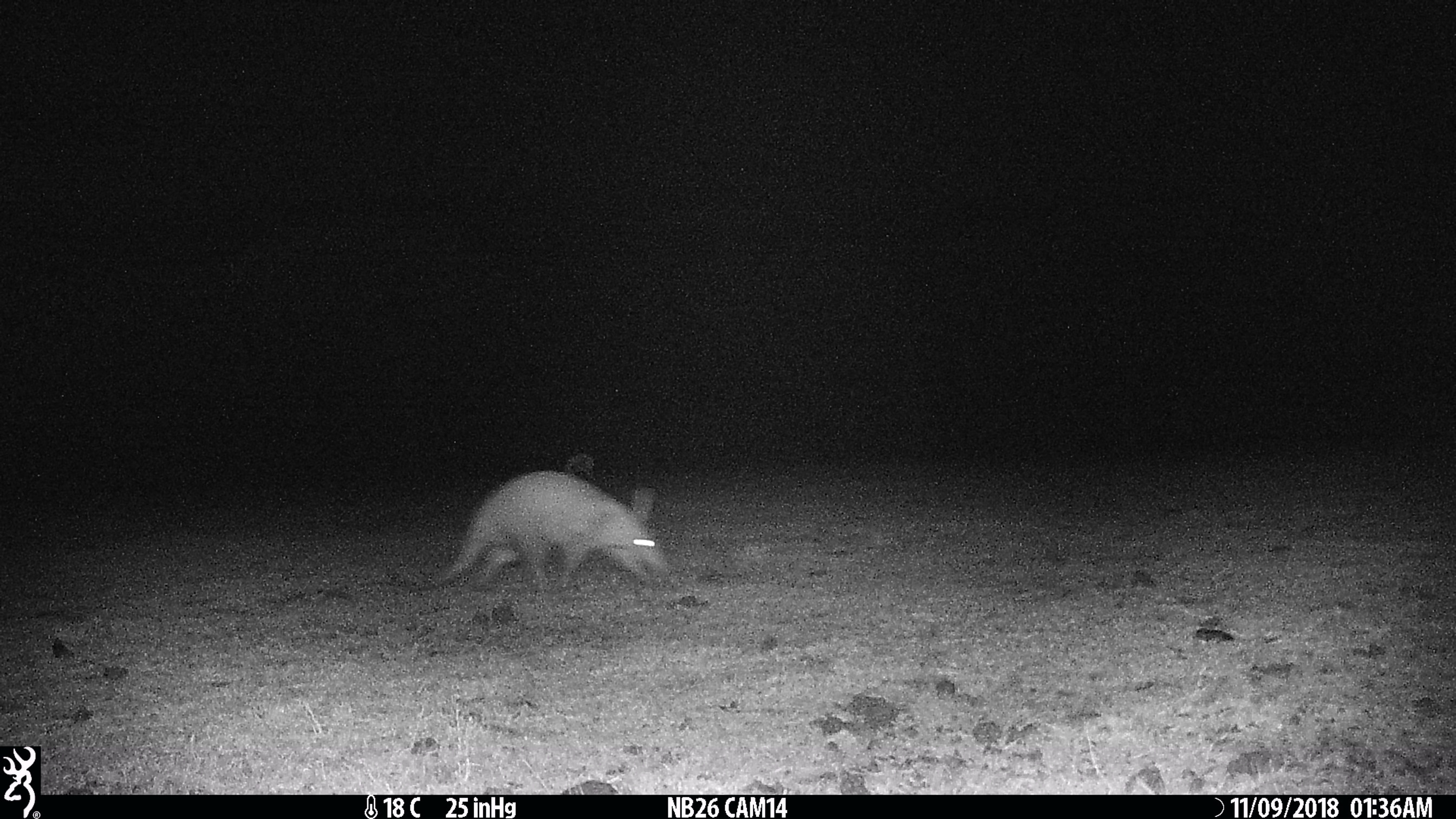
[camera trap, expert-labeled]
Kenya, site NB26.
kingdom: Animalia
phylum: Chordata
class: Mammalia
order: Tubulidentata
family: Orycteropodidae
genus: Orycteropus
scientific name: Orycteropus afer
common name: aardvark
Aardvark (Orycteropus afer).